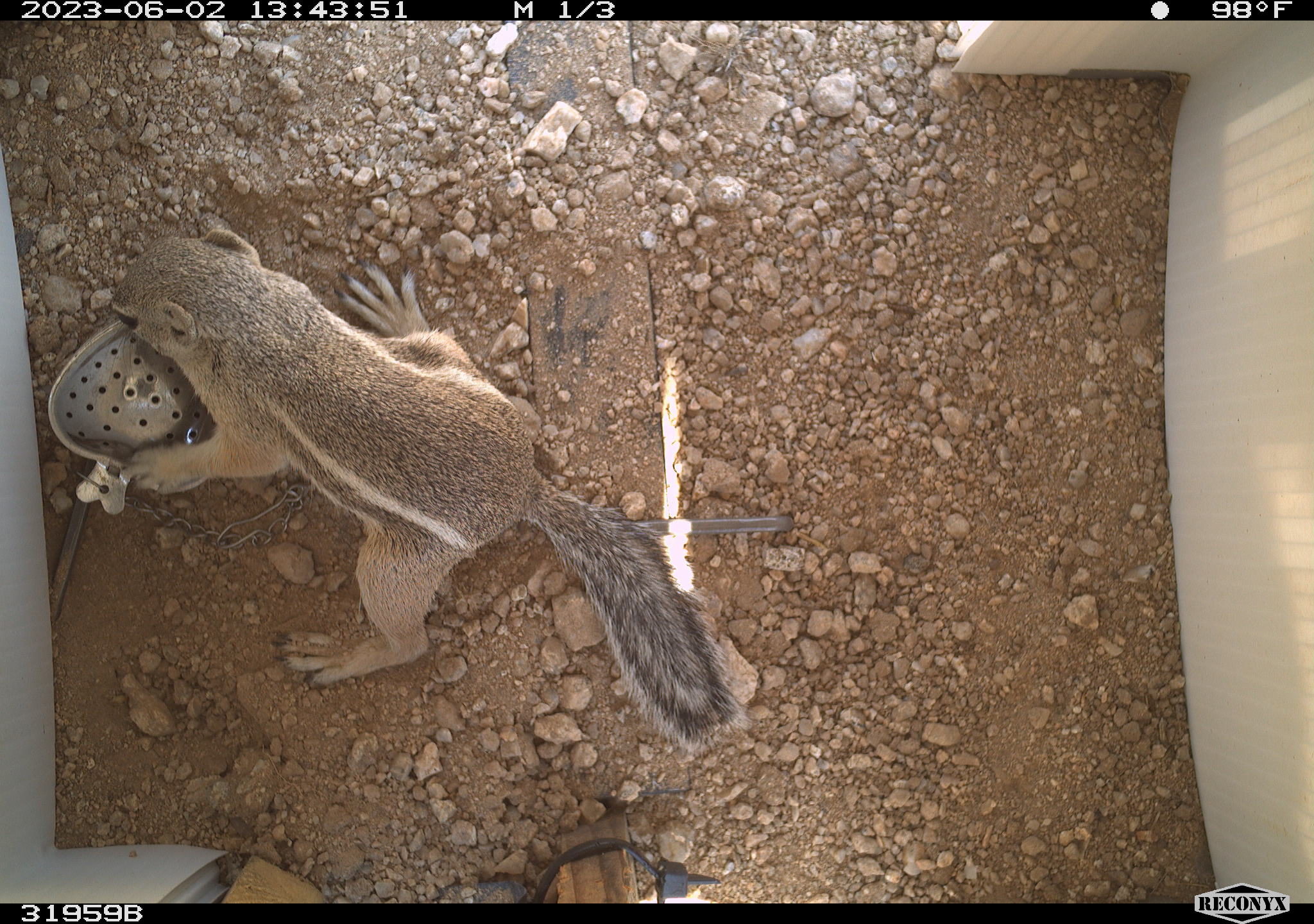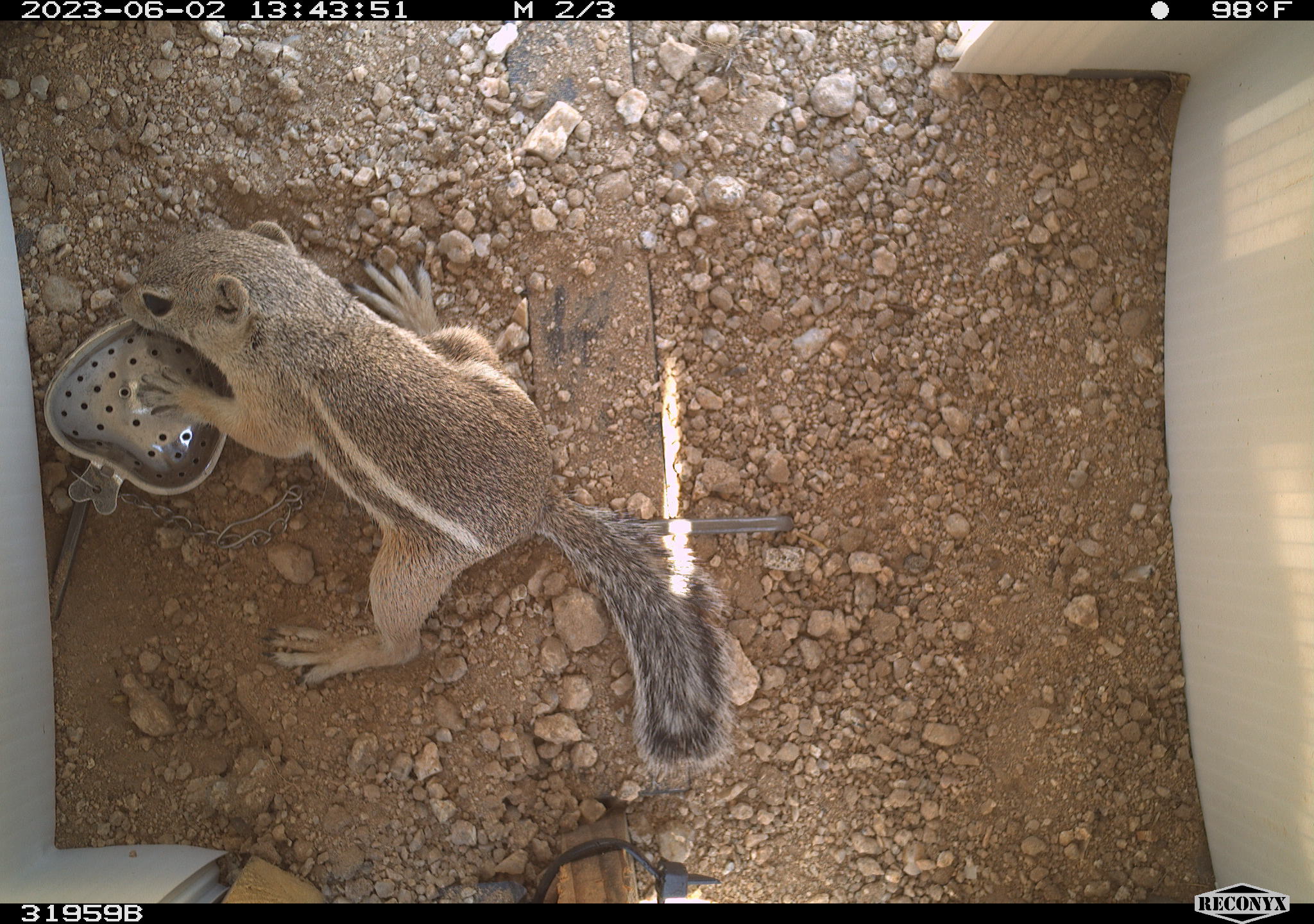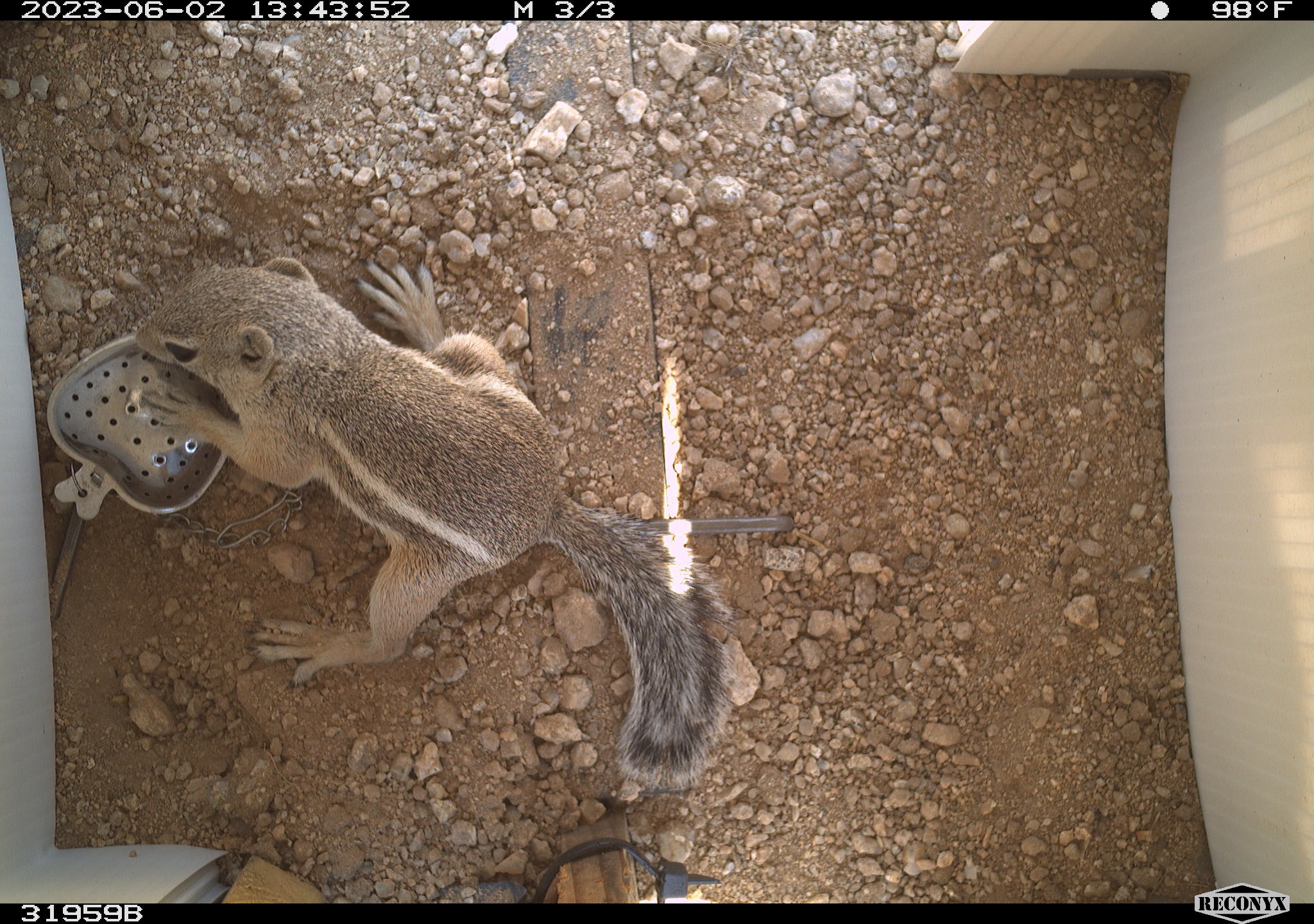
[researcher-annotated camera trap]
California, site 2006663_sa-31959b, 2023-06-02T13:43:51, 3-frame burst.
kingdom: Animalia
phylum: Chordata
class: Mammalia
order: Rodentia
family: Sciuridae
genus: Ammospermophilus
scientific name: Ammospermophilus leucurus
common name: white-tailed antelope squirrel